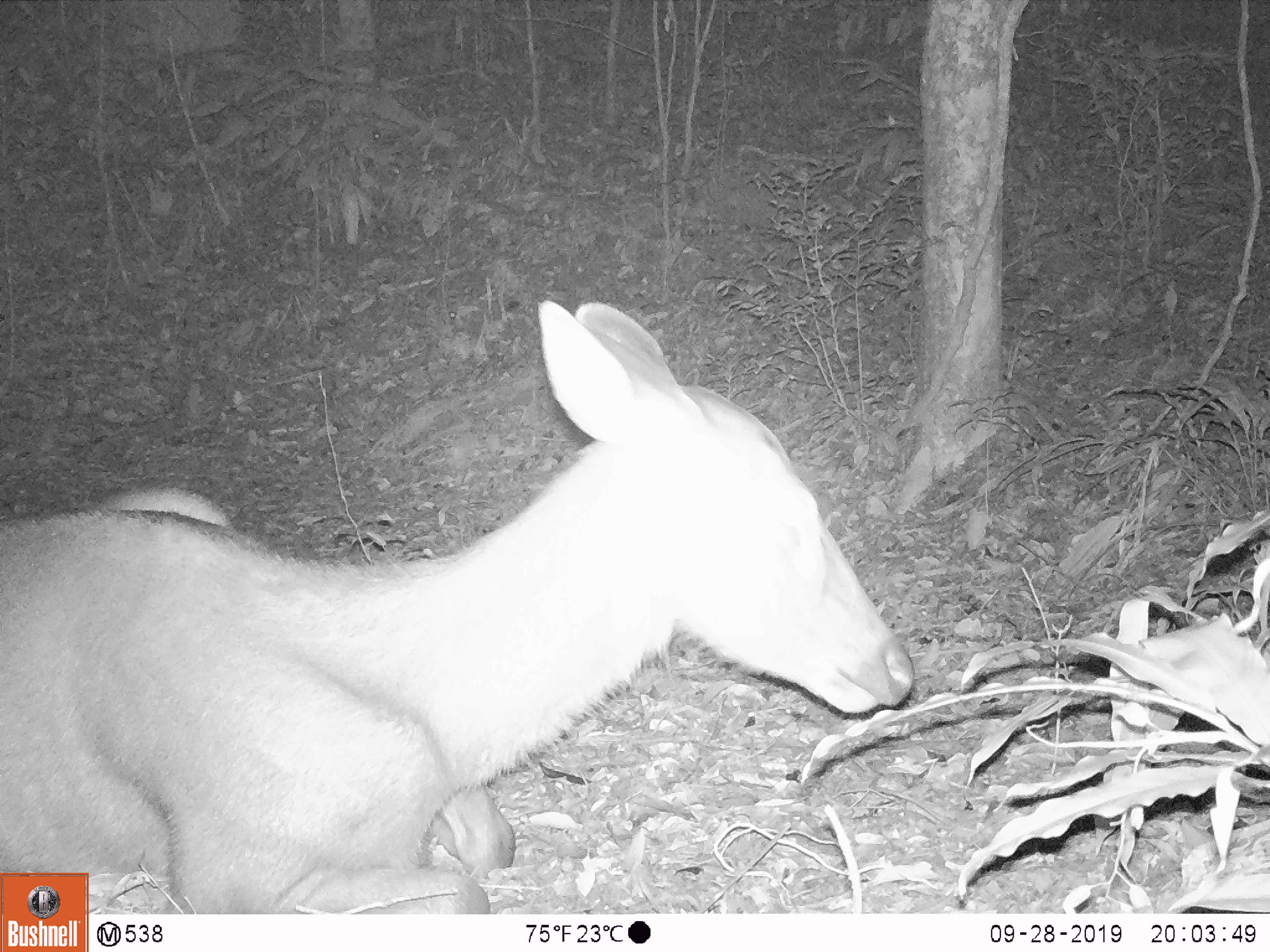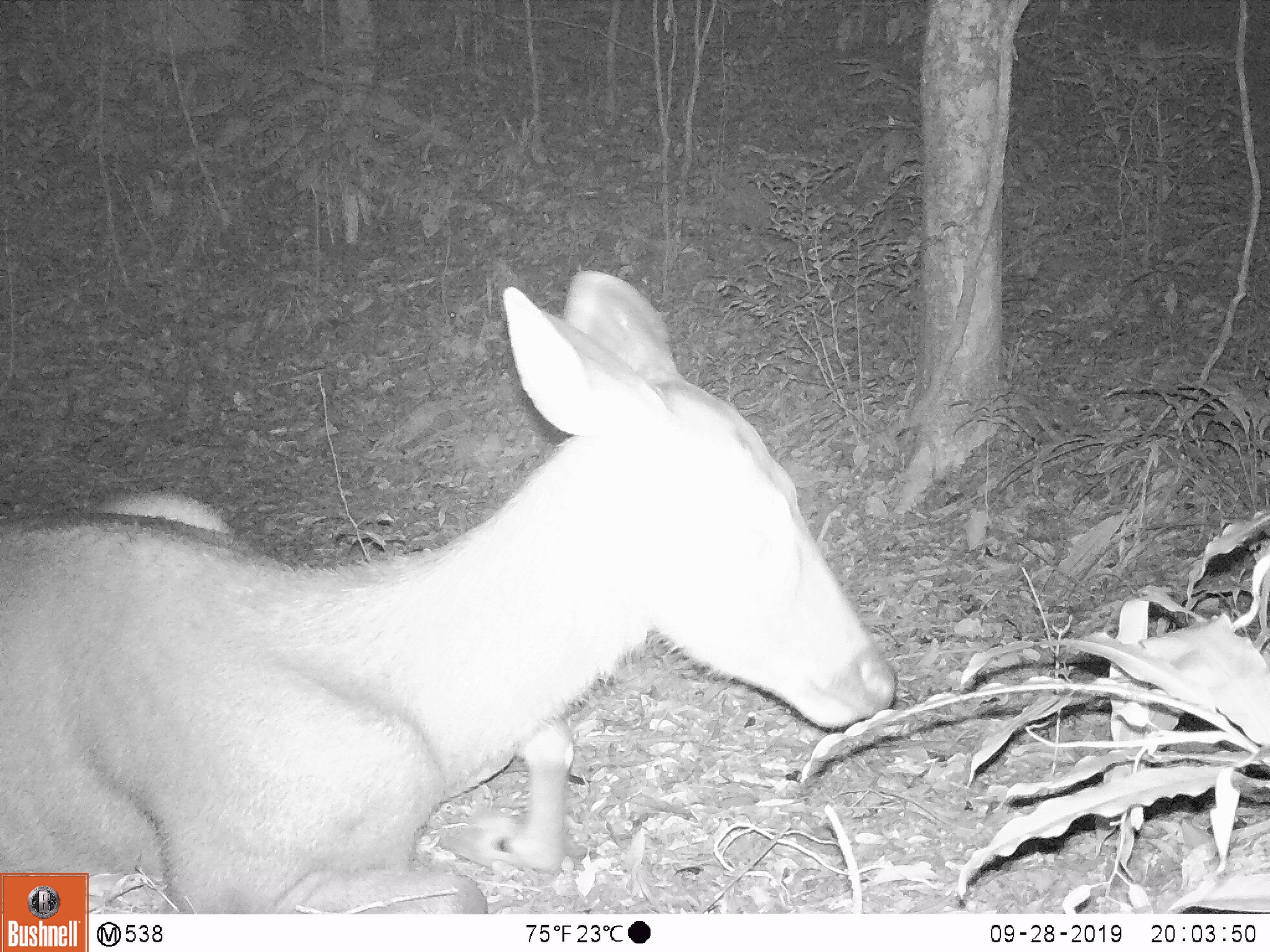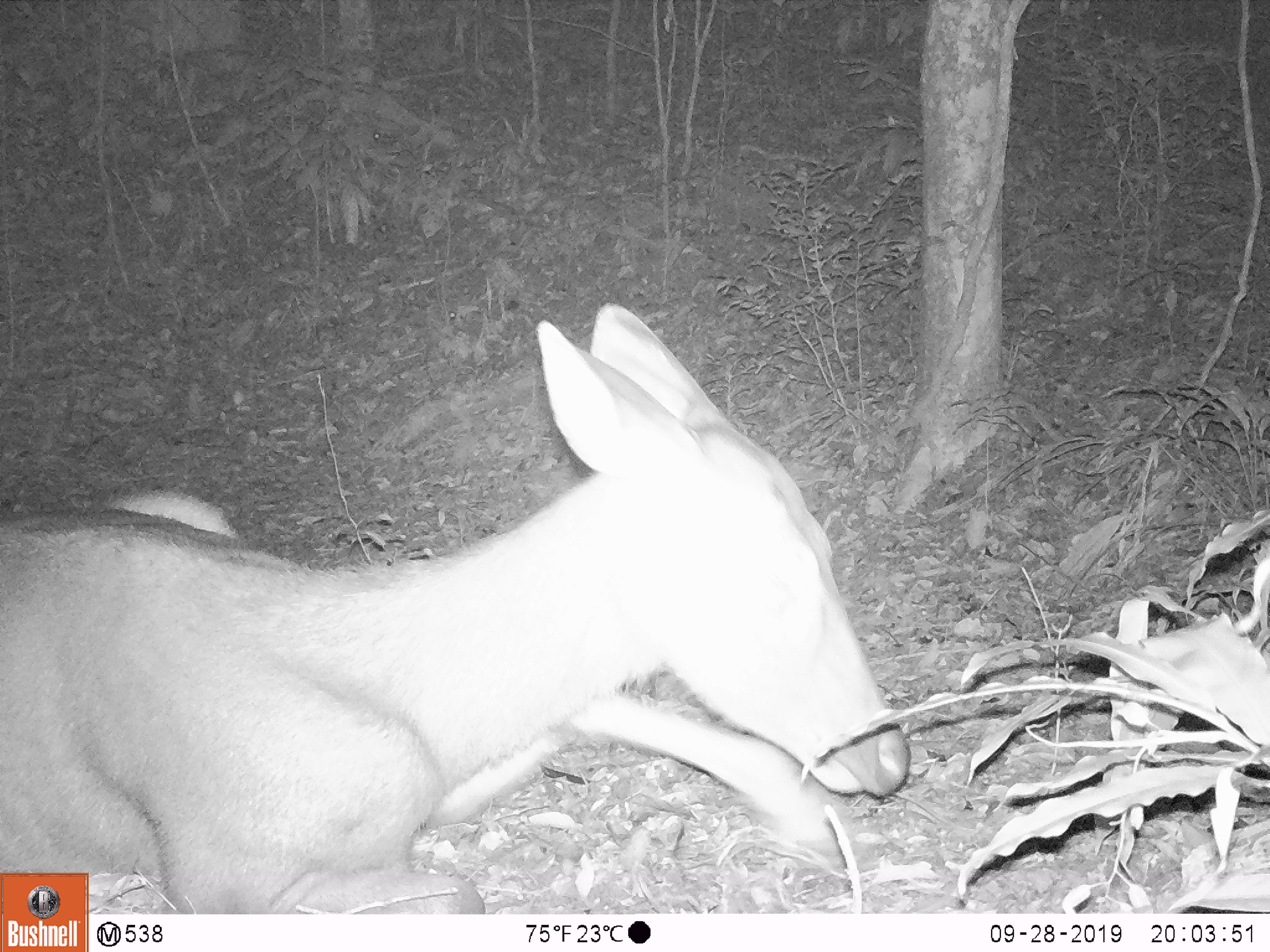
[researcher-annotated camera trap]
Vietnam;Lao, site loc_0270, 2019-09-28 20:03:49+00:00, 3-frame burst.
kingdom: Animalia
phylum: Chordata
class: Mammalia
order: Artiodactyla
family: Cervidae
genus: Rusa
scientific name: Rusa unicolor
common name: sambar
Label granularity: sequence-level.